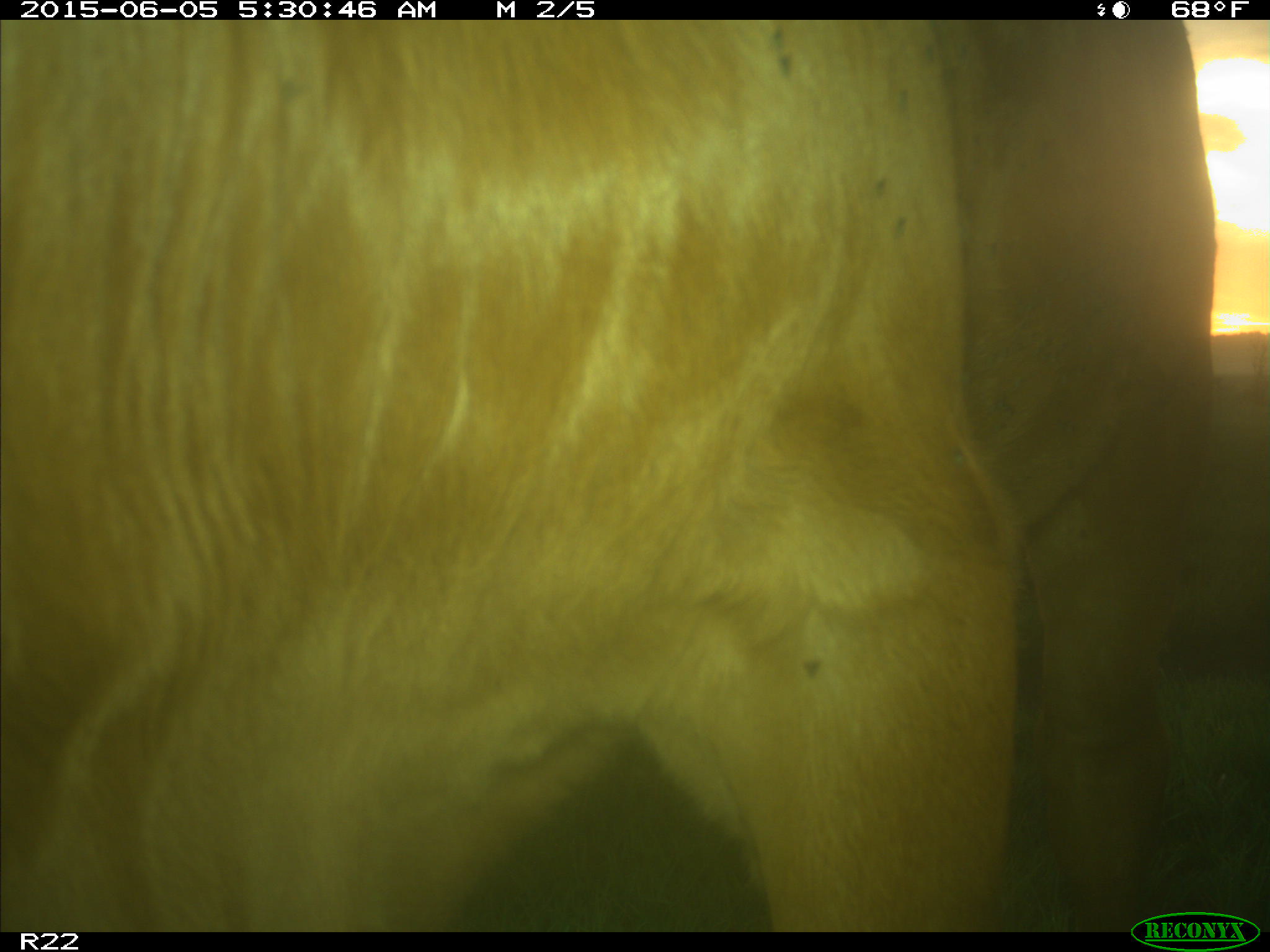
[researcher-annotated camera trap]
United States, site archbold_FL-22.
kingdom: Animalia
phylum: Chordata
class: Mammalia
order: Artiodactyla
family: Bovidae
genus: Bos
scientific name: Bos taurus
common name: domestic cow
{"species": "Bos taurus (domestic cow)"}